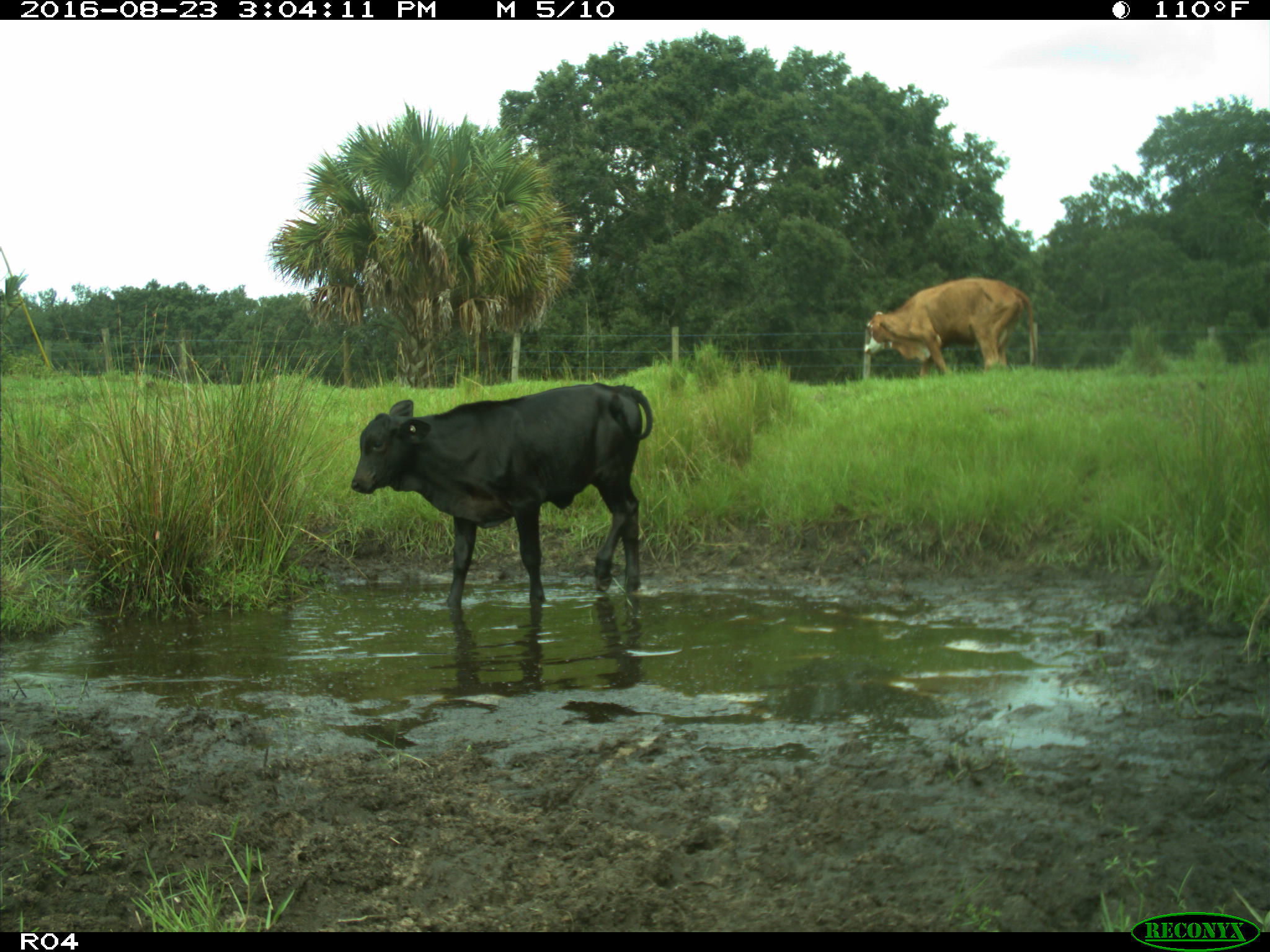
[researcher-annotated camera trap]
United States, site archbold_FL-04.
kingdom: Animalia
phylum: Chordata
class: Mammalia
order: Artiodactyla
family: Bovidae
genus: Bos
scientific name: Bos taurus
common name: domestic cow